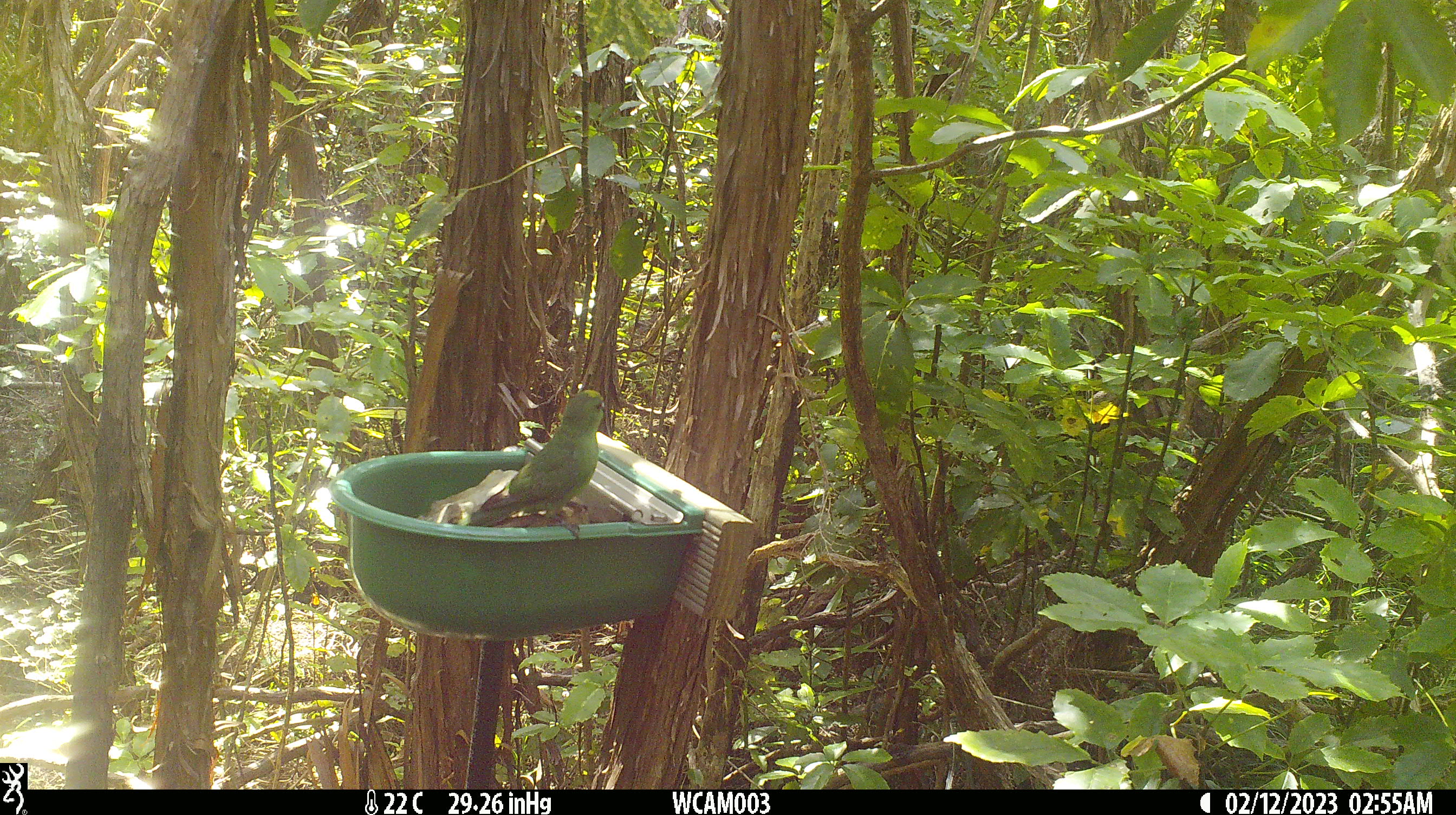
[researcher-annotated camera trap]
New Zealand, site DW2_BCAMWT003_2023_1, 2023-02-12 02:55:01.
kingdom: Animalia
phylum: Chordata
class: Aves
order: Psittaciformes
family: Psittaculidae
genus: Cyanoramphus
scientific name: Cyanoramphus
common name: parakeet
Parakeet (Cyanoramphus).